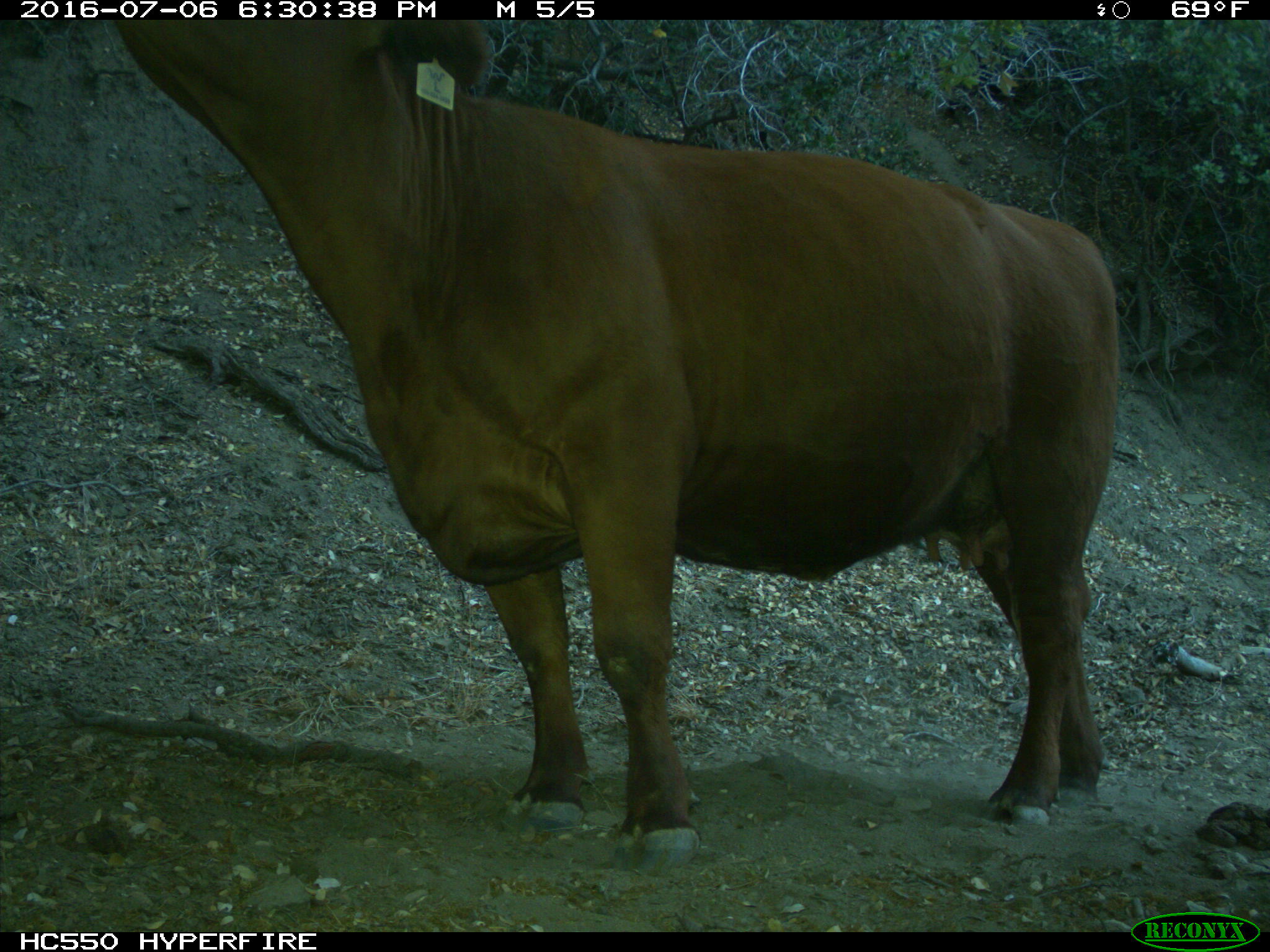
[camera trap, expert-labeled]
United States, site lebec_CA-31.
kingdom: Animalia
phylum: Chordata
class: Mammalia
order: Artiodactyla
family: Bovidae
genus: Bos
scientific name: Bos taurus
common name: domestic cow